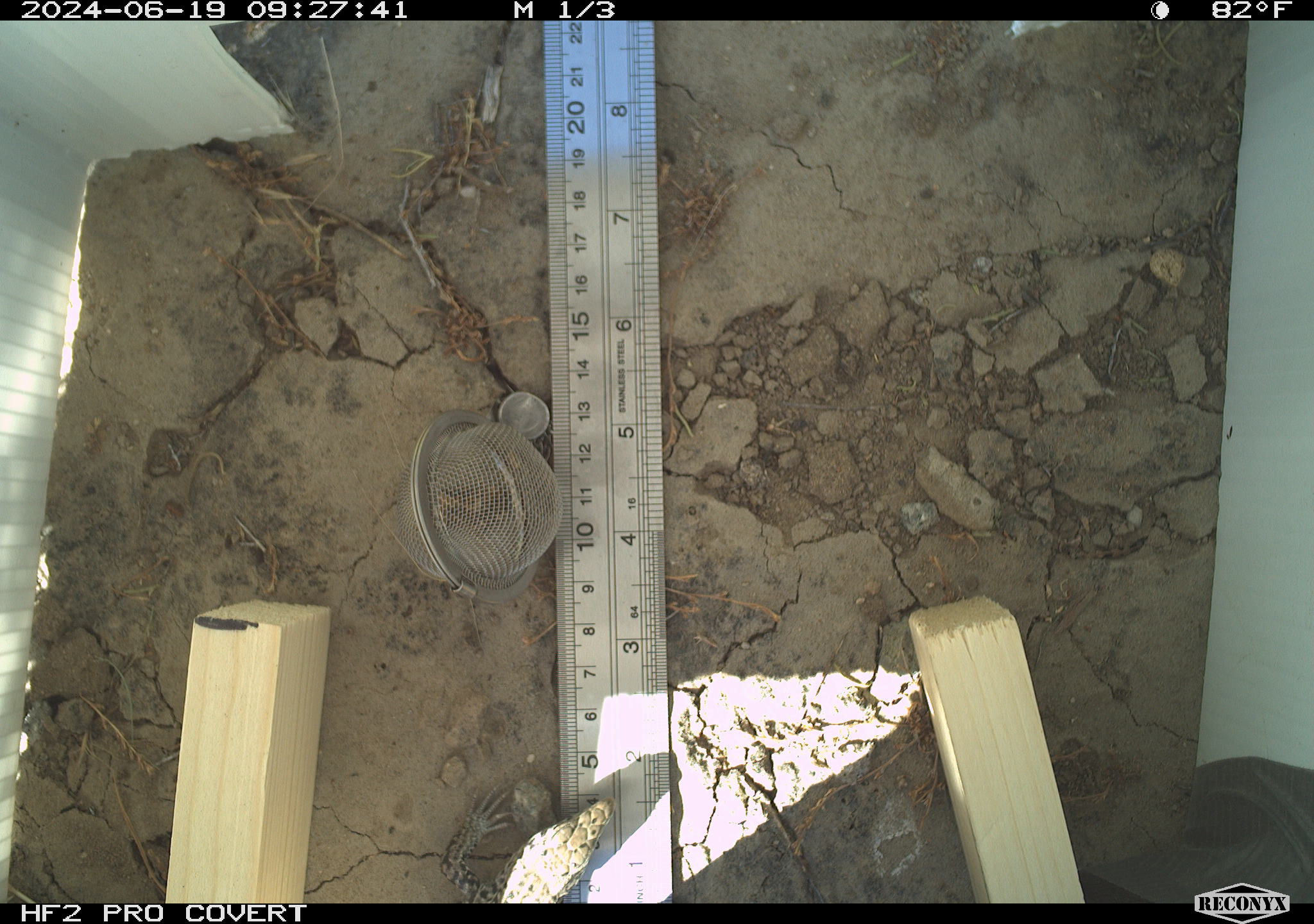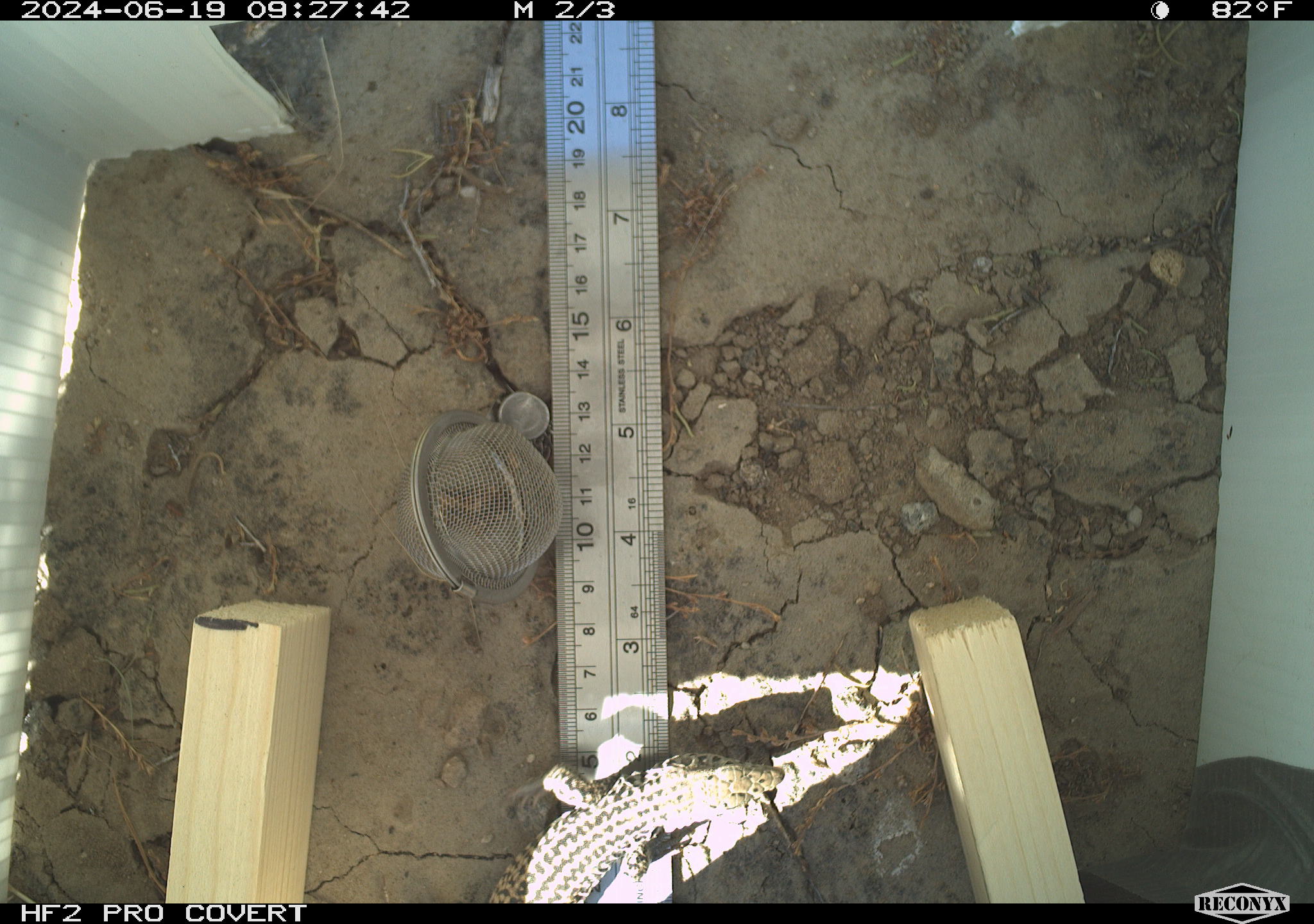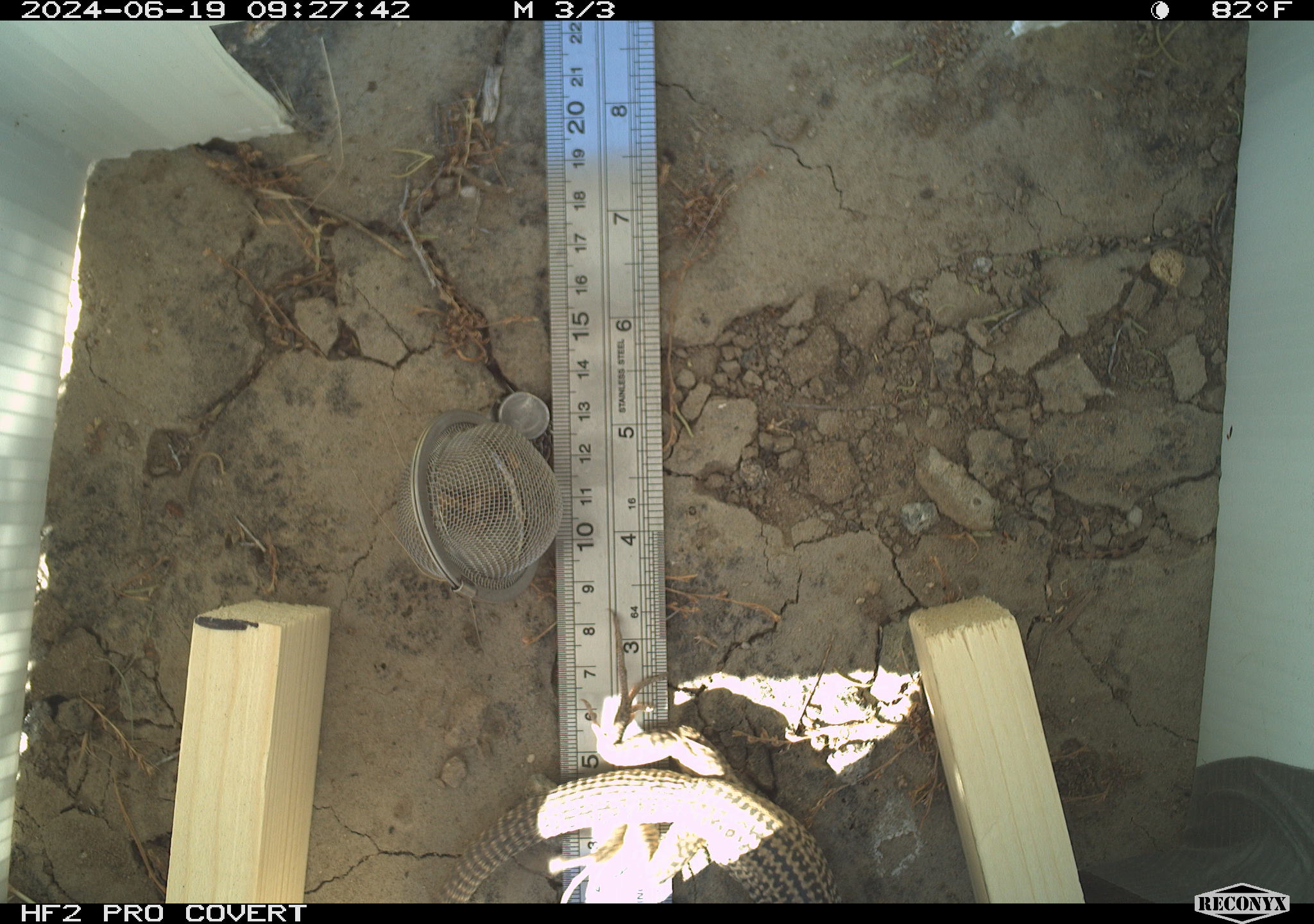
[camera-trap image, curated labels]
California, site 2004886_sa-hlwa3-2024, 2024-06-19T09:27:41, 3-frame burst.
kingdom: Animalia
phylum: Chordata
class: Reptilia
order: Squamata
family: Teiidae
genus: Aspidoscelis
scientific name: Aspidoscelis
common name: whiptail lizards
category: aspidoscelis species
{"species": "aspidoscelis species (whiptail lizards) (Aspidoscelis)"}